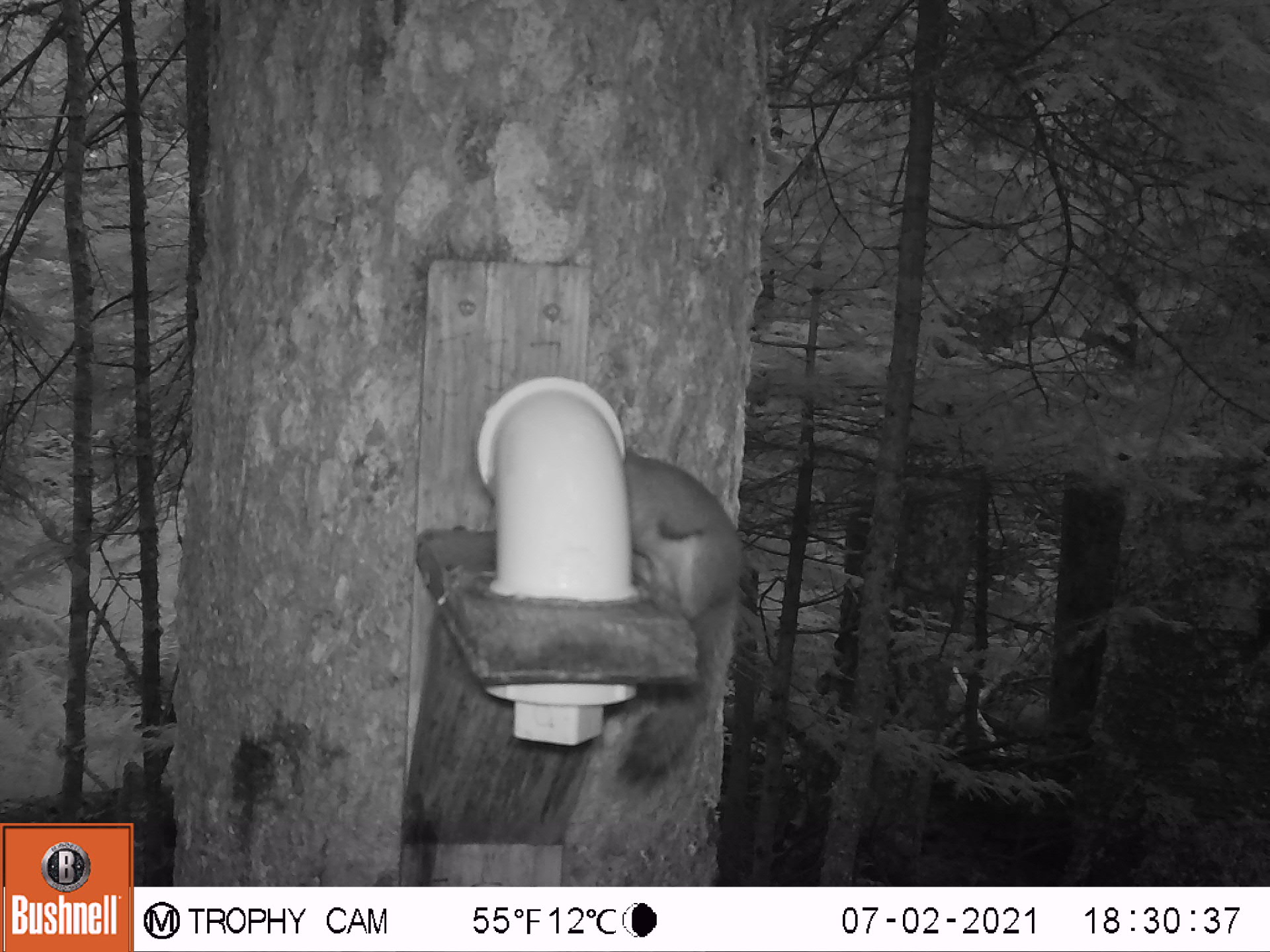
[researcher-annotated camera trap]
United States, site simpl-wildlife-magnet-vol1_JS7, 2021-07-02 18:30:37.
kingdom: Animalia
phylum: Chordata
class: Mammalia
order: Rodentia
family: Sciuridae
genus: Tamiasciurus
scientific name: Tamiasciurus hudsonicus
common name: red squirrel